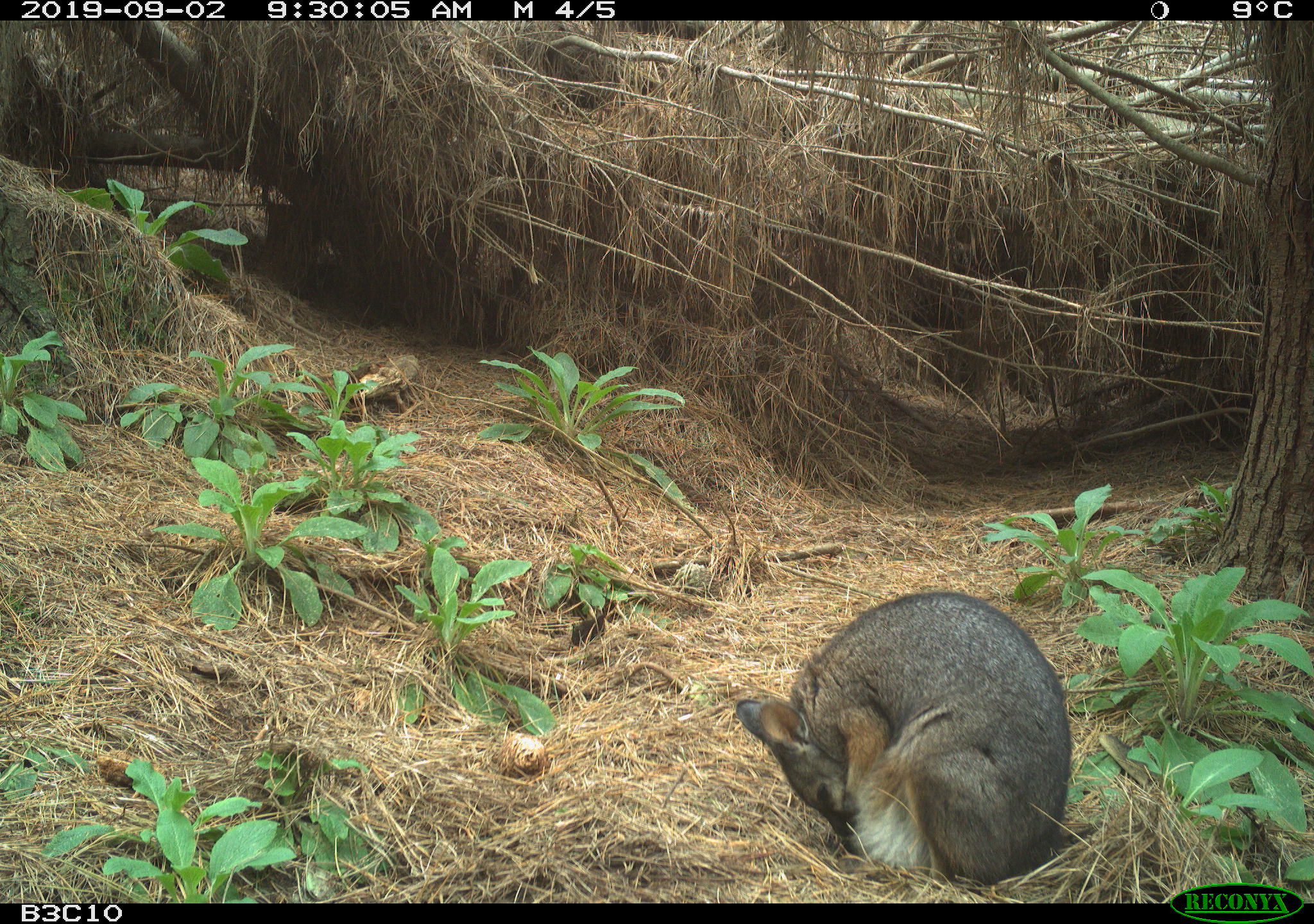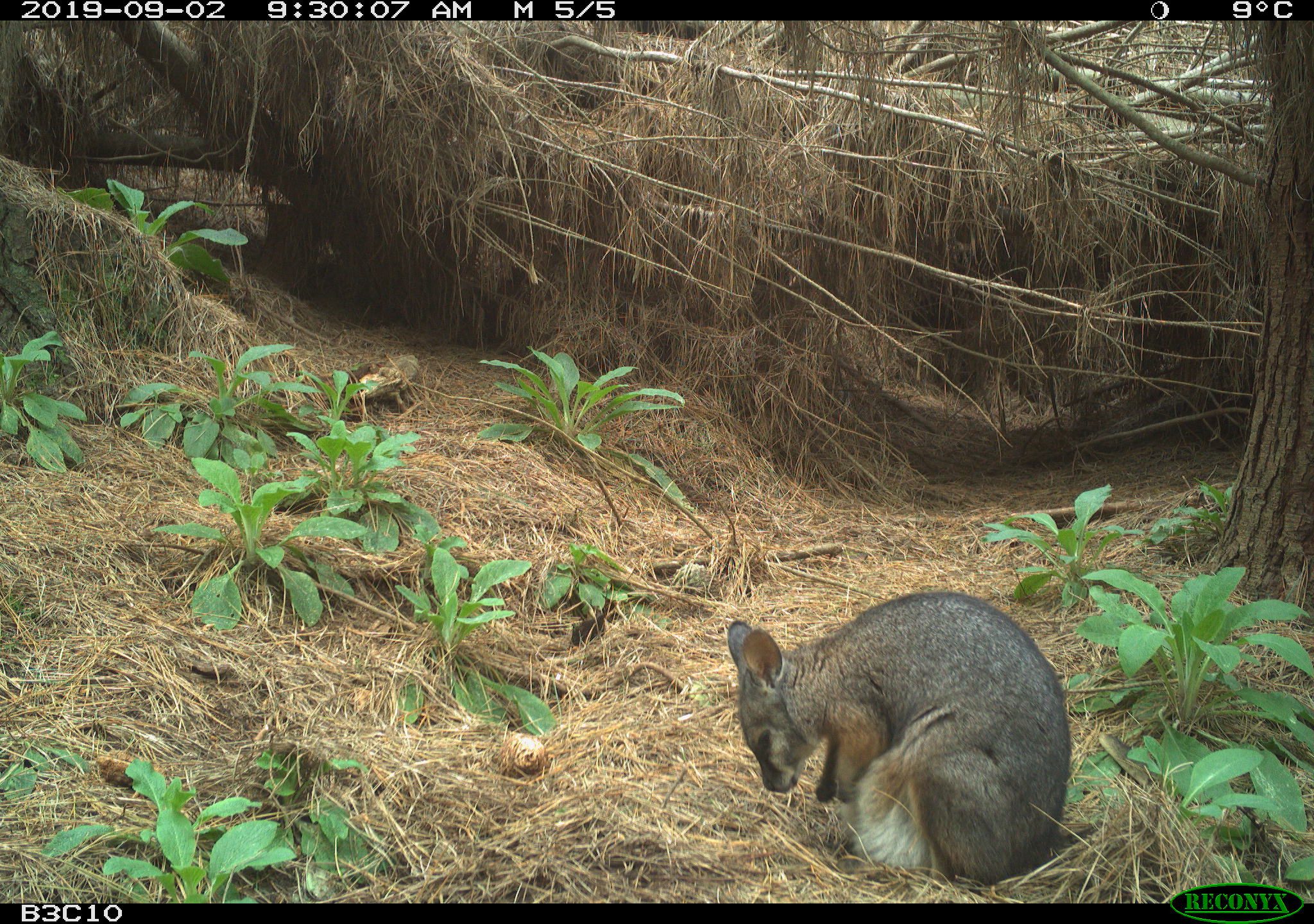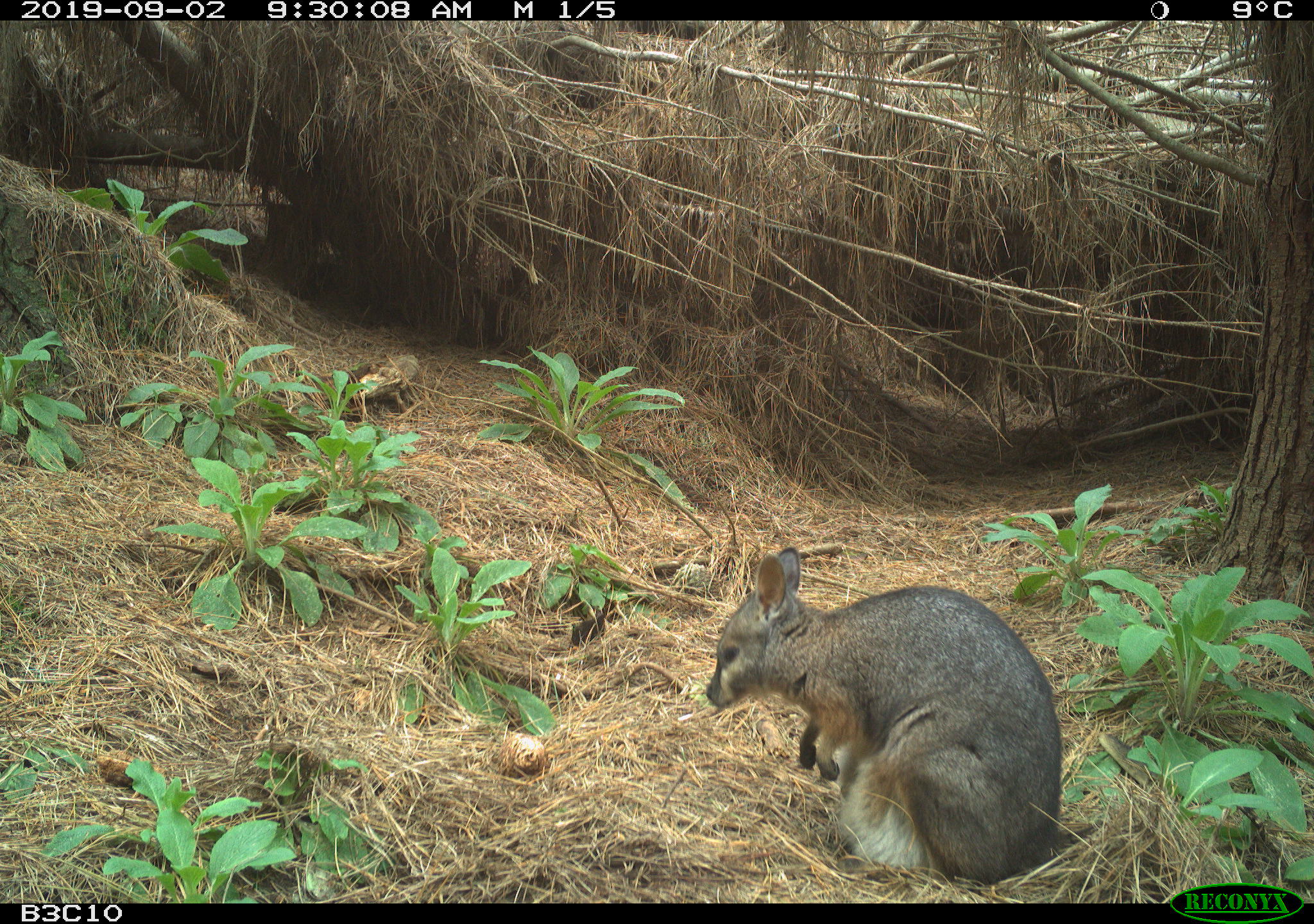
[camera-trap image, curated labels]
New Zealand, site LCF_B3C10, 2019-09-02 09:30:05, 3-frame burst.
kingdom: Animalia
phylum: Chordata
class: Mammalia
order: Diprotodontia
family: Macropodidae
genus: Notamacropus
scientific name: Notamacropus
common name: wallaby